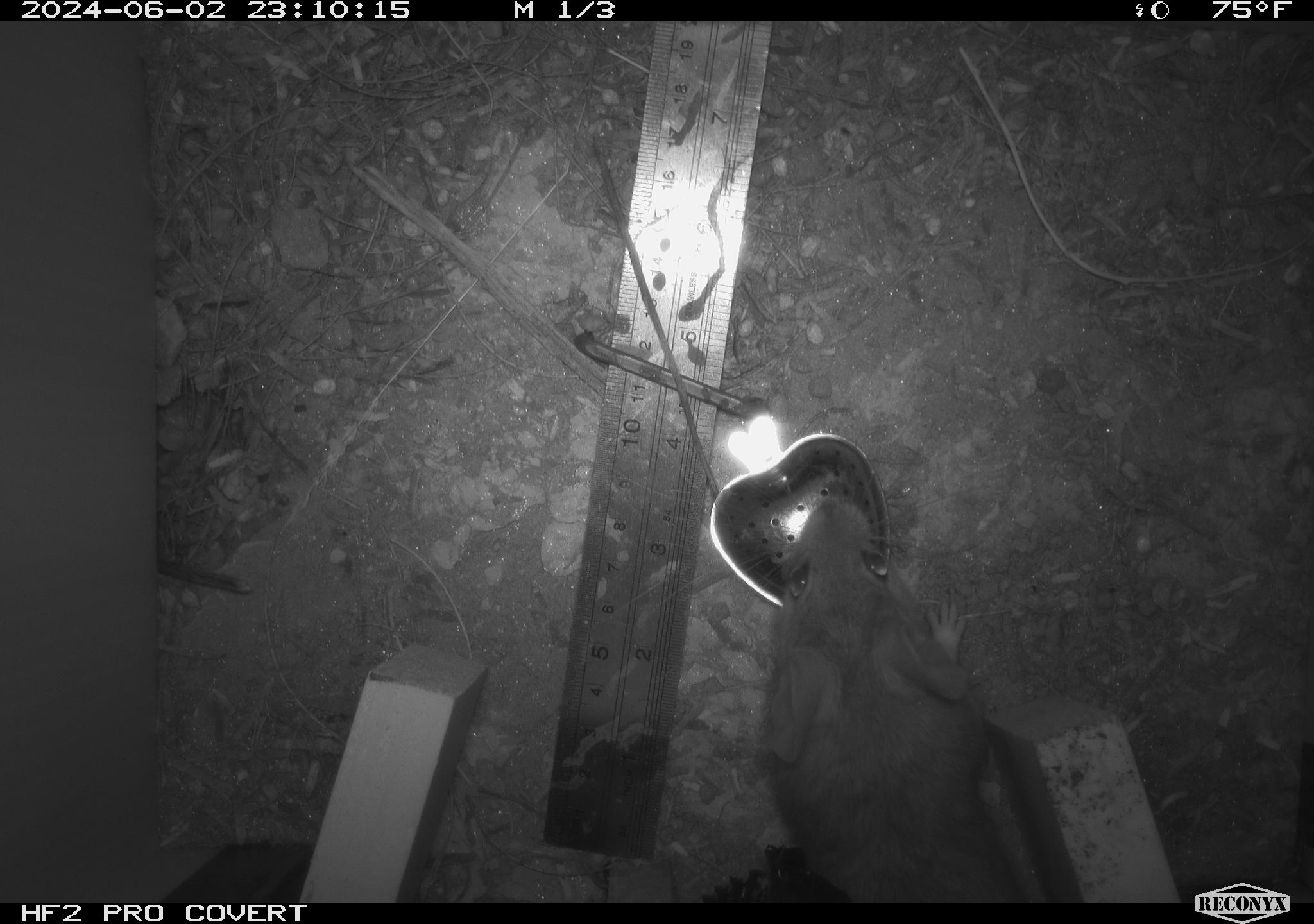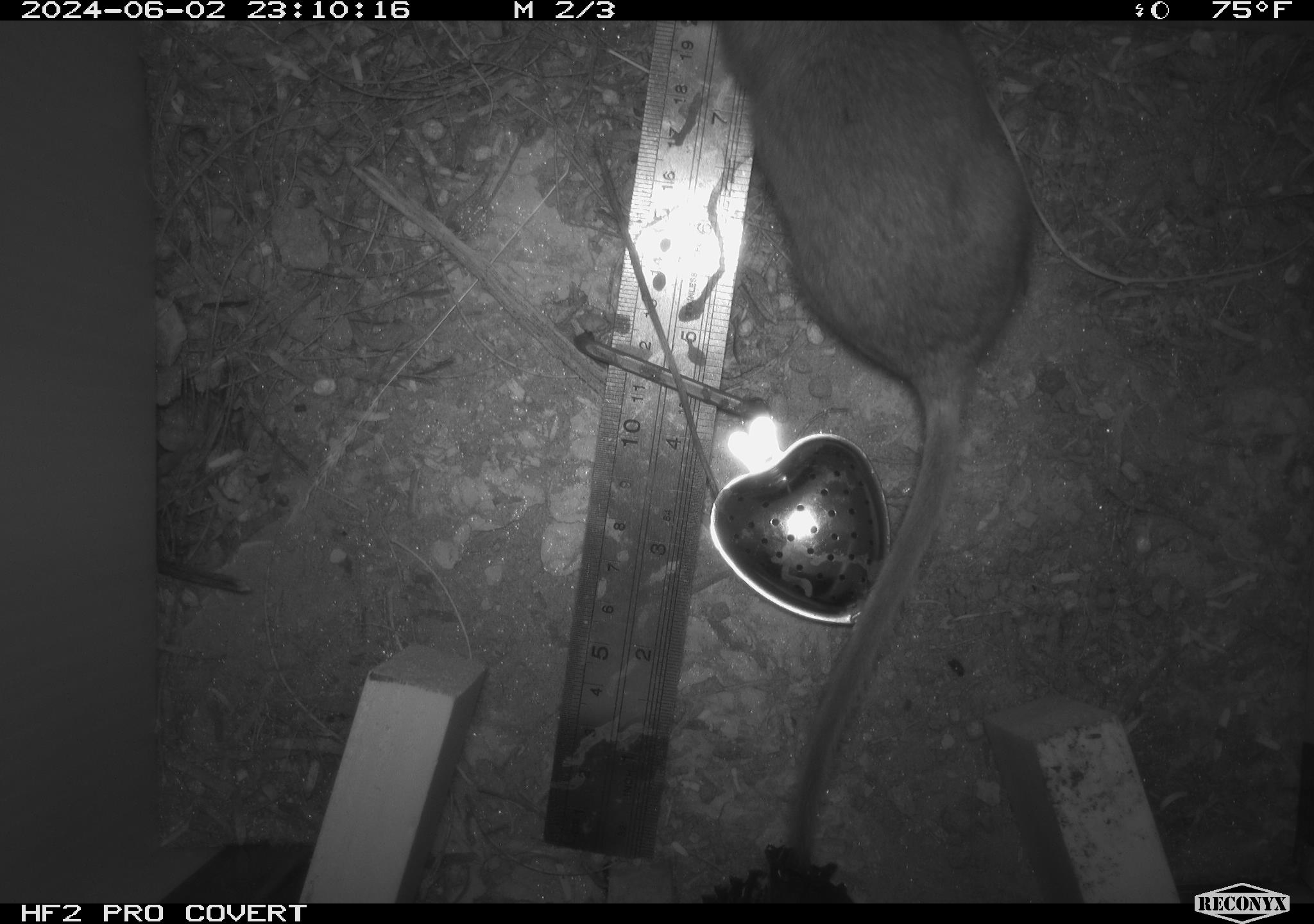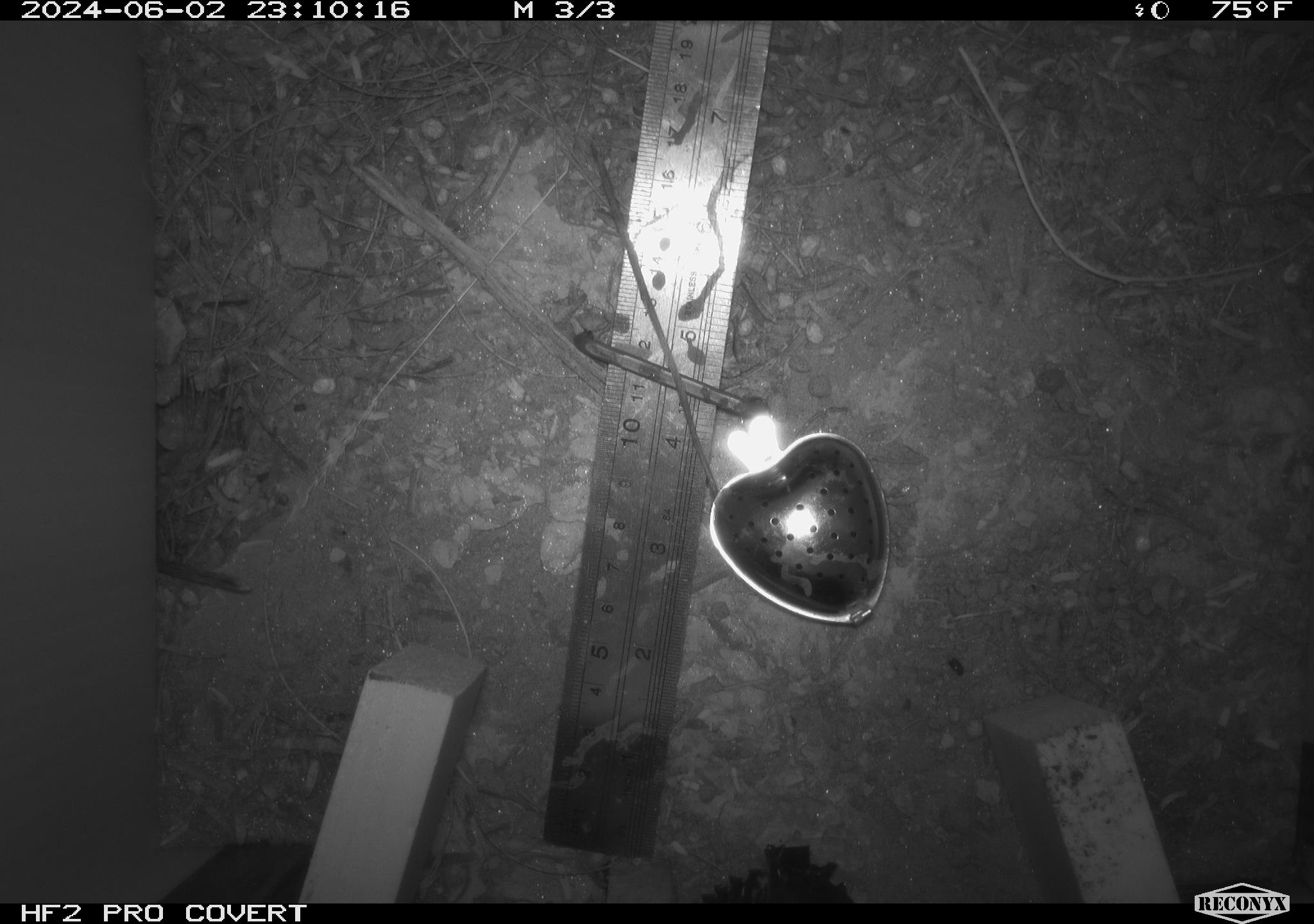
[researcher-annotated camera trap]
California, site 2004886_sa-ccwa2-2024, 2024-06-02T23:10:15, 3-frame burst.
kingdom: Animalia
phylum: Chordata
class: Mammalia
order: Rodentia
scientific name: Rodentia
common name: woodrat or rat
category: woodrat or rat species